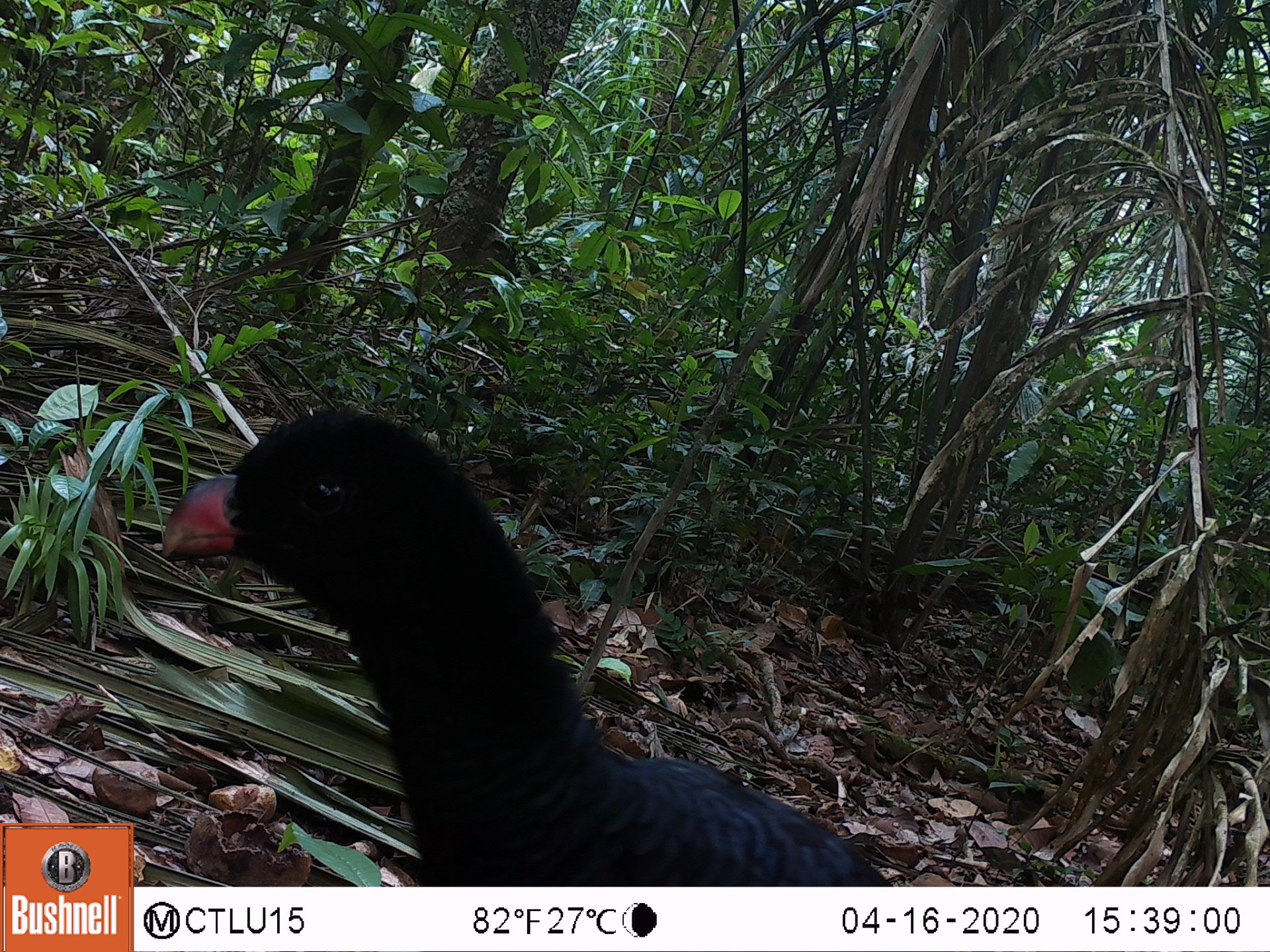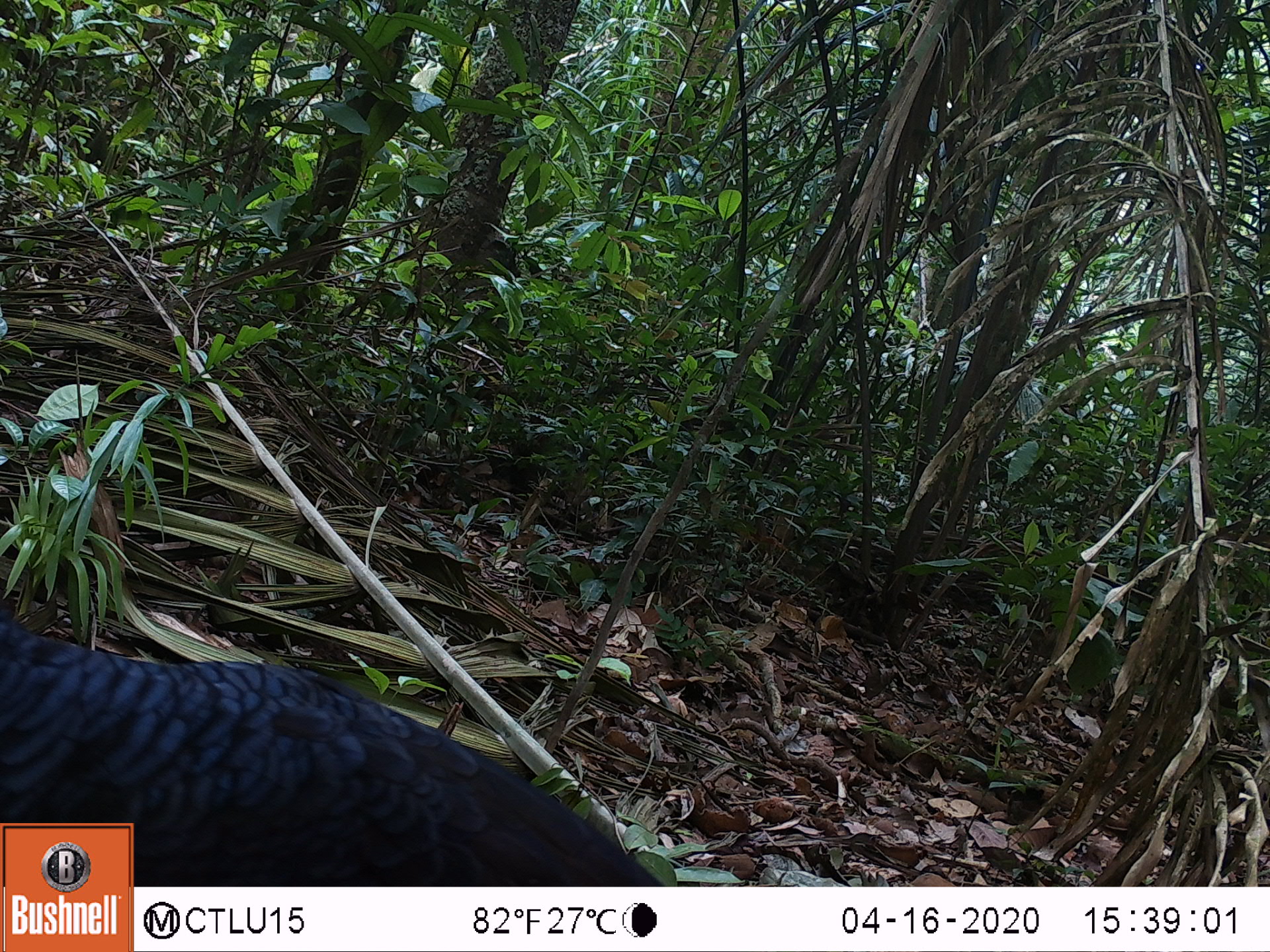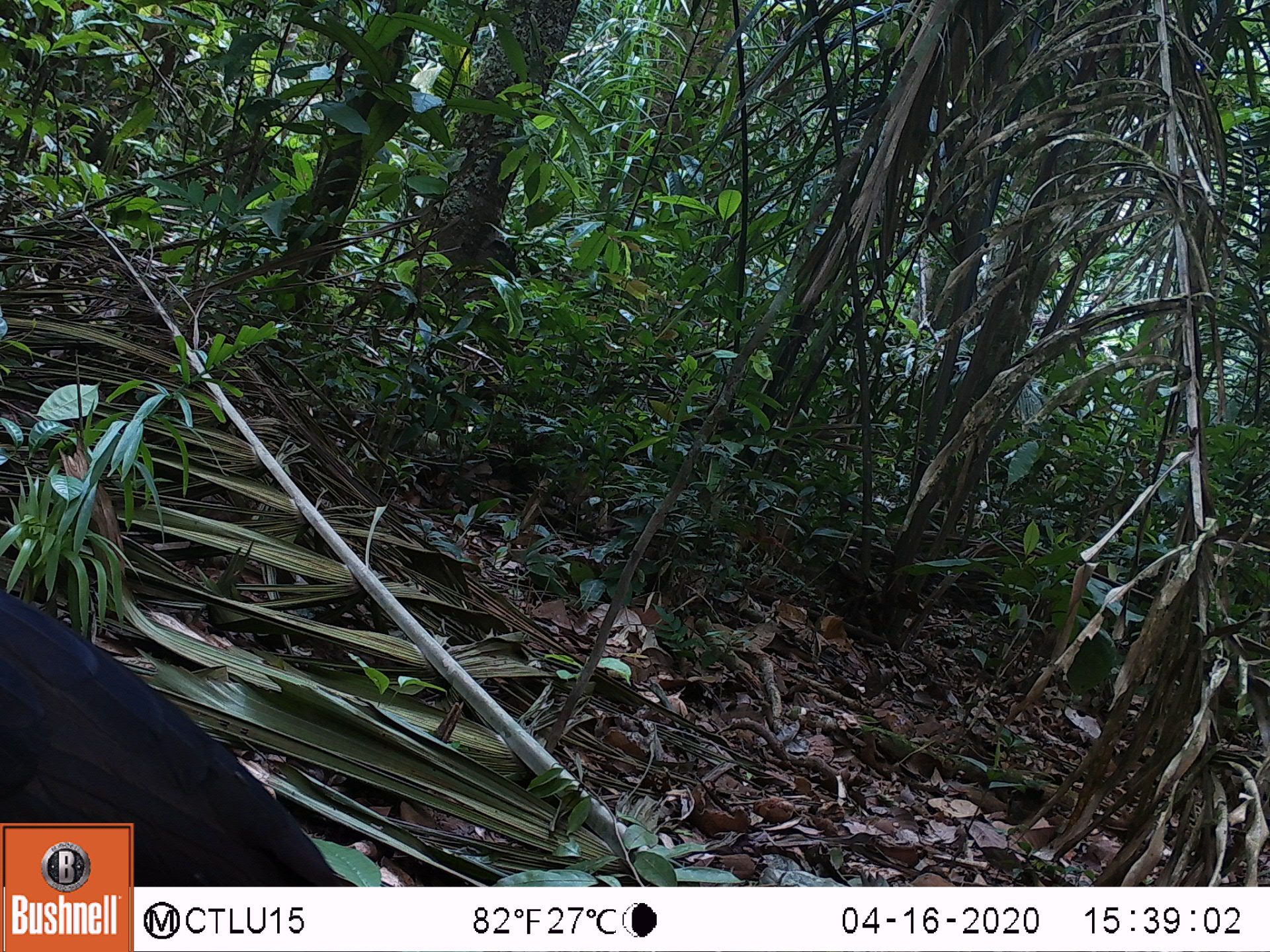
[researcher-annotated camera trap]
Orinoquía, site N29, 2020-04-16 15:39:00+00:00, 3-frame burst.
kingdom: Animalia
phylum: Chordata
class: Aves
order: Galliformes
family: Cracidae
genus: Mitu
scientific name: Mitu salvini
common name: salvin's currasow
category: salvins curassow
Salvins curassow (salvin's currasow) (Mitu salvini).